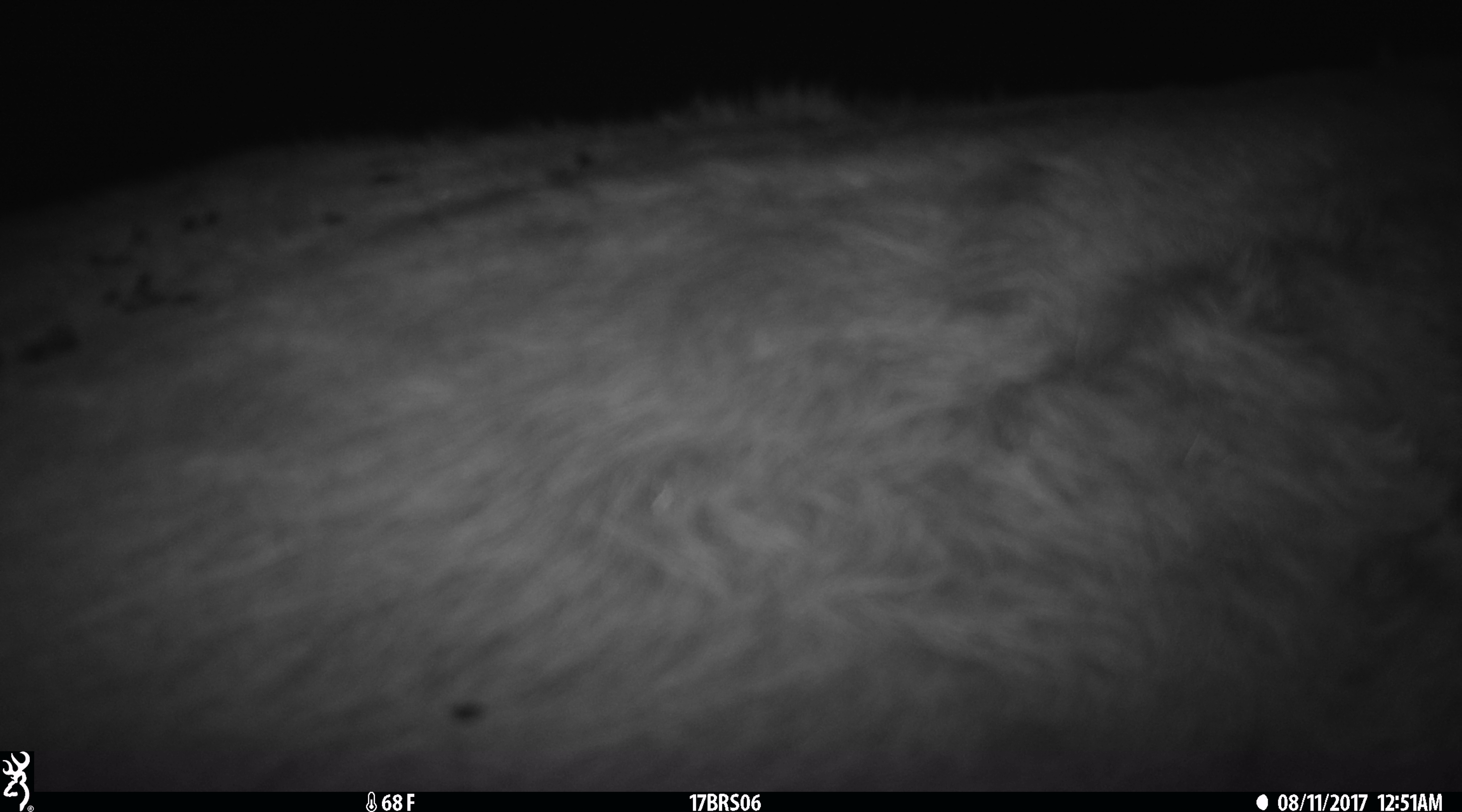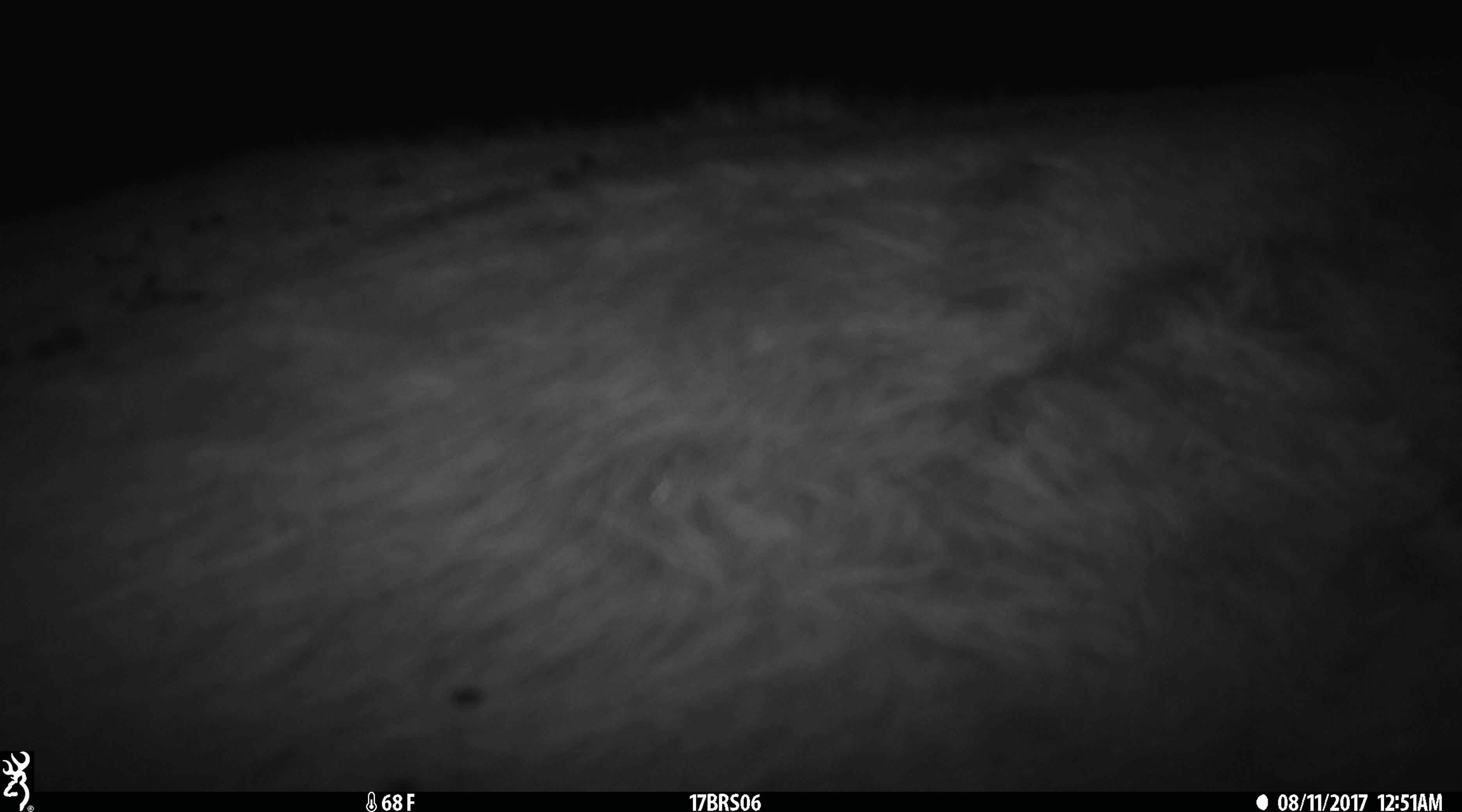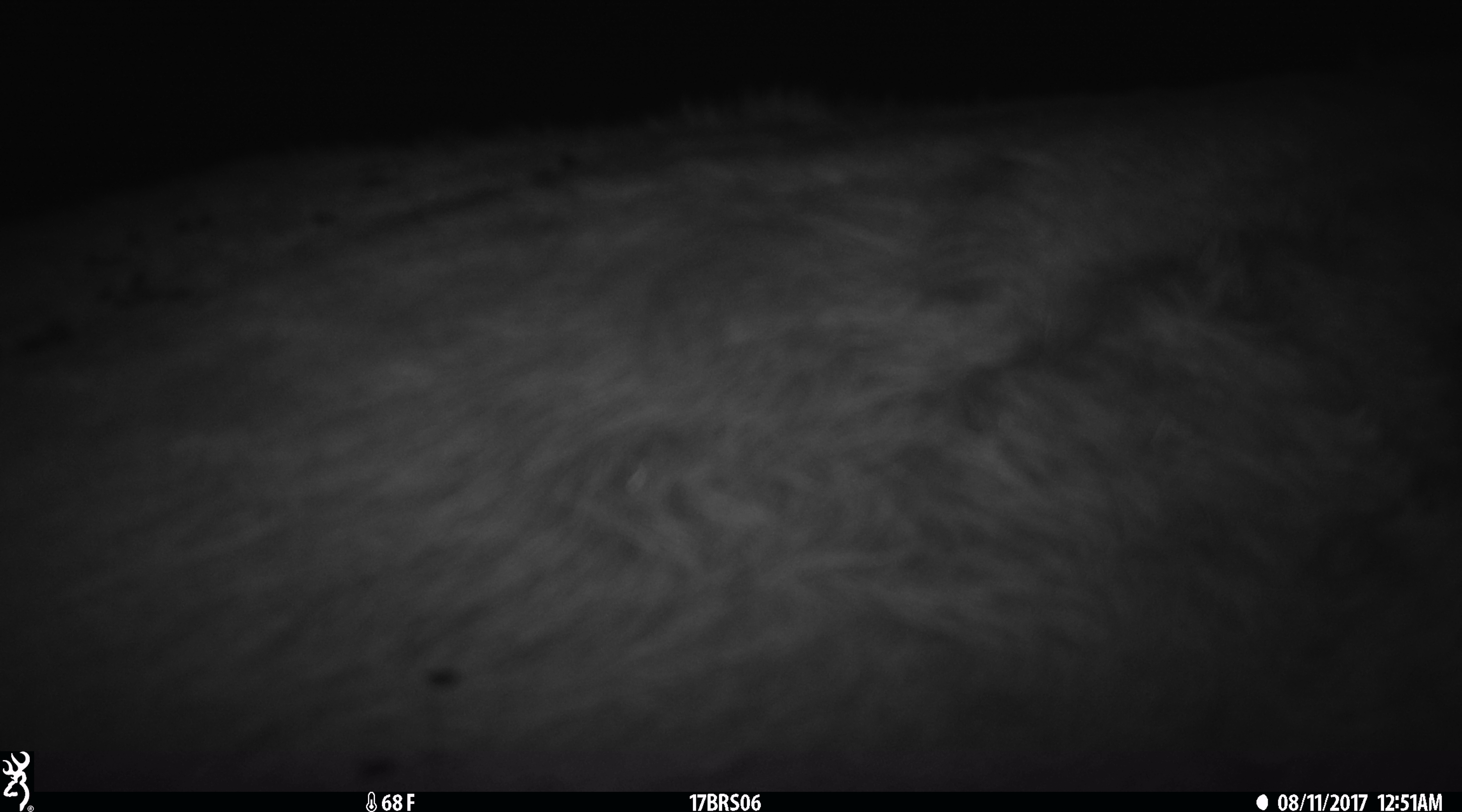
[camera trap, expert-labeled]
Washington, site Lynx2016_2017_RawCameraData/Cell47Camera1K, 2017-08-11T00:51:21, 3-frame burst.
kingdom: Animalia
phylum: Chordata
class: Mammalia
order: Artiodactyla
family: Bovidae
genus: Bos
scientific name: Bos taurus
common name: domestic cattle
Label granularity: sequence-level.